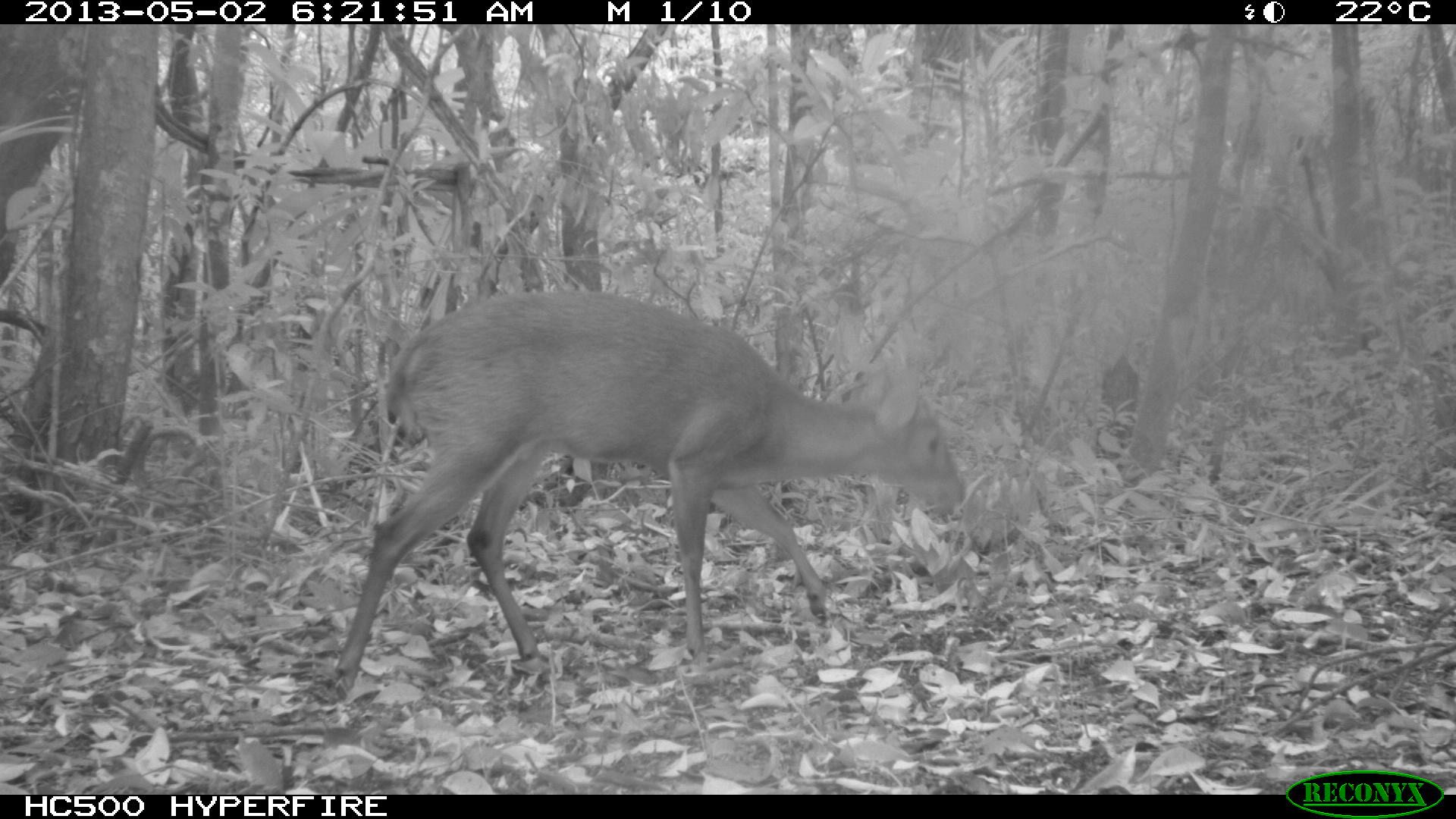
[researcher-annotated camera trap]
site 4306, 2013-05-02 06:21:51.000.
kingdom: Animalia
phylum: Chordata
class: Mammalia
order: Artiodactyla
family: Cervidae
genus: Mazama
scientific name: Mazama temama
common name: central american red brocket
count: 1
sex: male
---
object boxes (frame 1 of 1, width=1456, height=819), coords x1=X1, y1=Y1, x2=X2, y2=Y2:
mazama temama: x1=325, y1=287, x2=964, y2=693